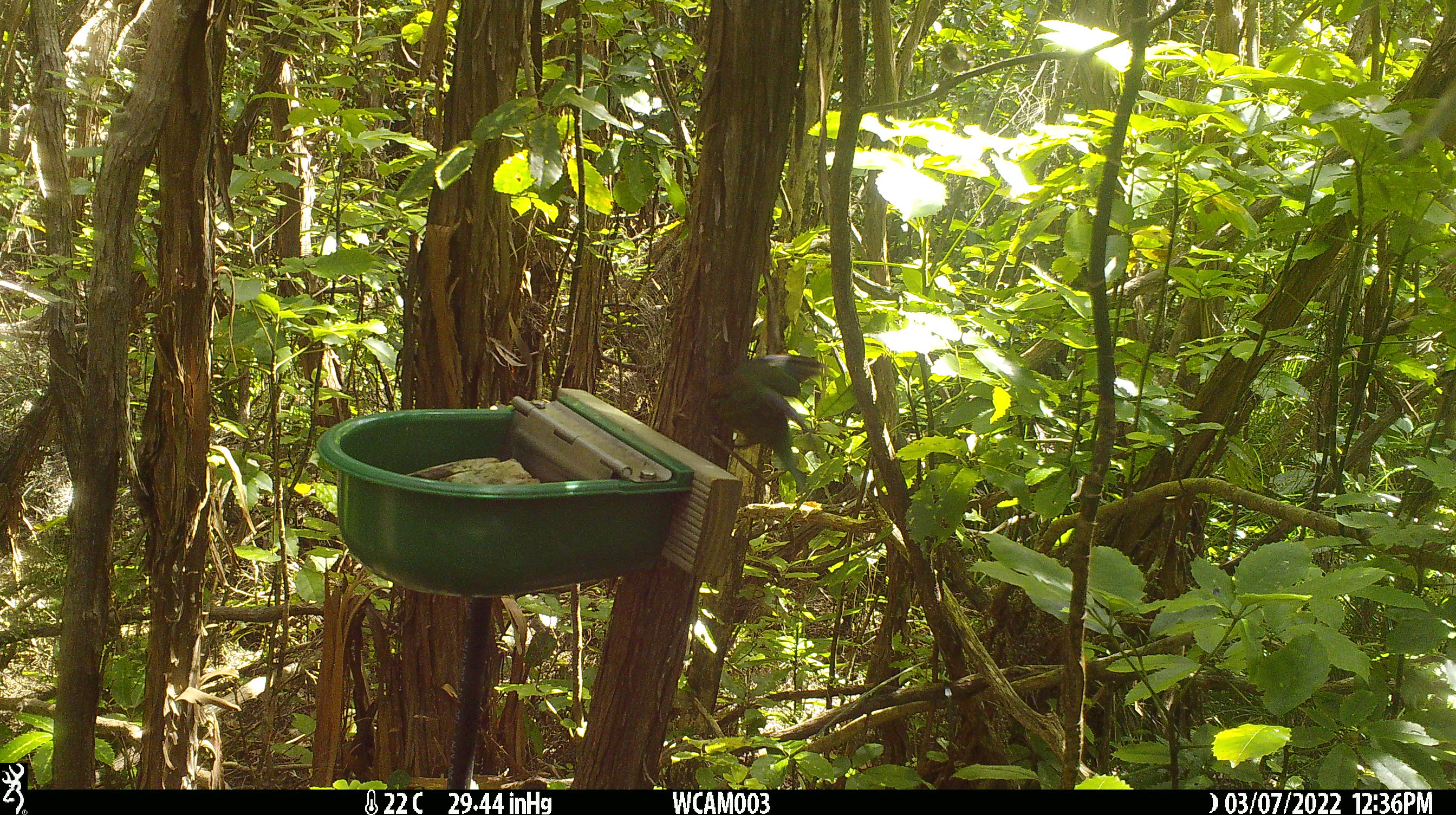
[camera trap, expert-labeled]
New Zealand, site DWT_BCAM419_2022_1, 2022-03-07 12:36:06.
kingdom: Animalia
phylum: Chordata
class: Aves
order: Psittaciformes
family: Psittaculidae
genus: Cyanoramphus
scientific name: Cyanoramphus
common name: parakeet